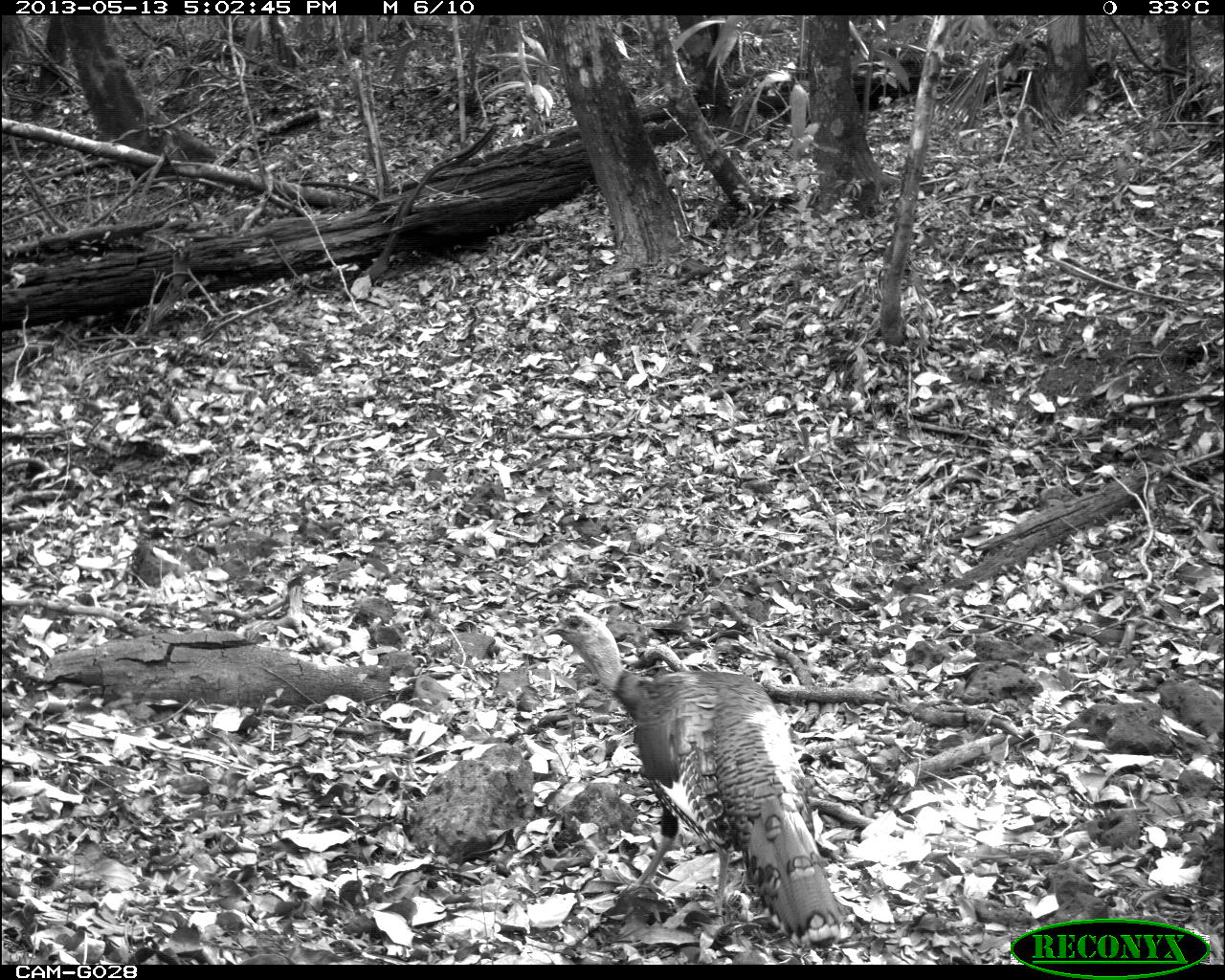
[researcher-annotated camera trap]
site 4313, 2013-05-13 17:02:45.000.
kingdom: Animalia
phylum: Chordata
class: Aves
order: Galliformes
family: Phasianidae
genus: Meleagris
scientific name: Meleagris ocellata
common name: ocellated turkey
Meleagris ocellata (ocellated turkey), count 1, sex male.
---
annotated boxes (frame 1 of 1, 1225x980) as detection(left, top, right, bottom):
meleagris ocellata: detection(544, 610, 843, 950)